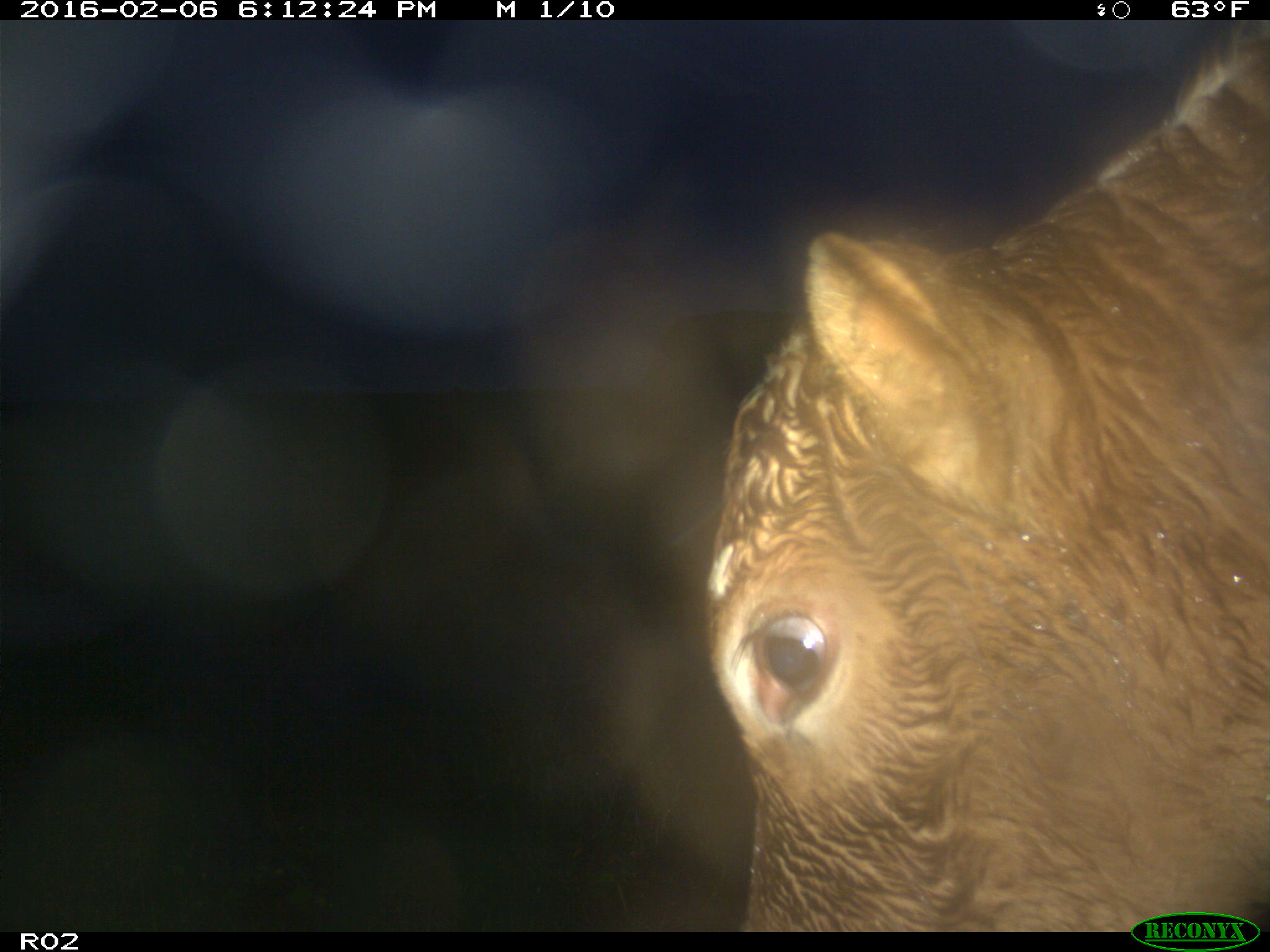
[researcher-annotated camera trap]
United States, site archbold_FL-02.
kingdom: Animalia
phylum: Chordata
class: Mammalia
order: Artiodactyla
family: Bovidae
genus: Bos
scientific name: Bos taurus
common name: domestic cow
Bos taurus (domestic cow).